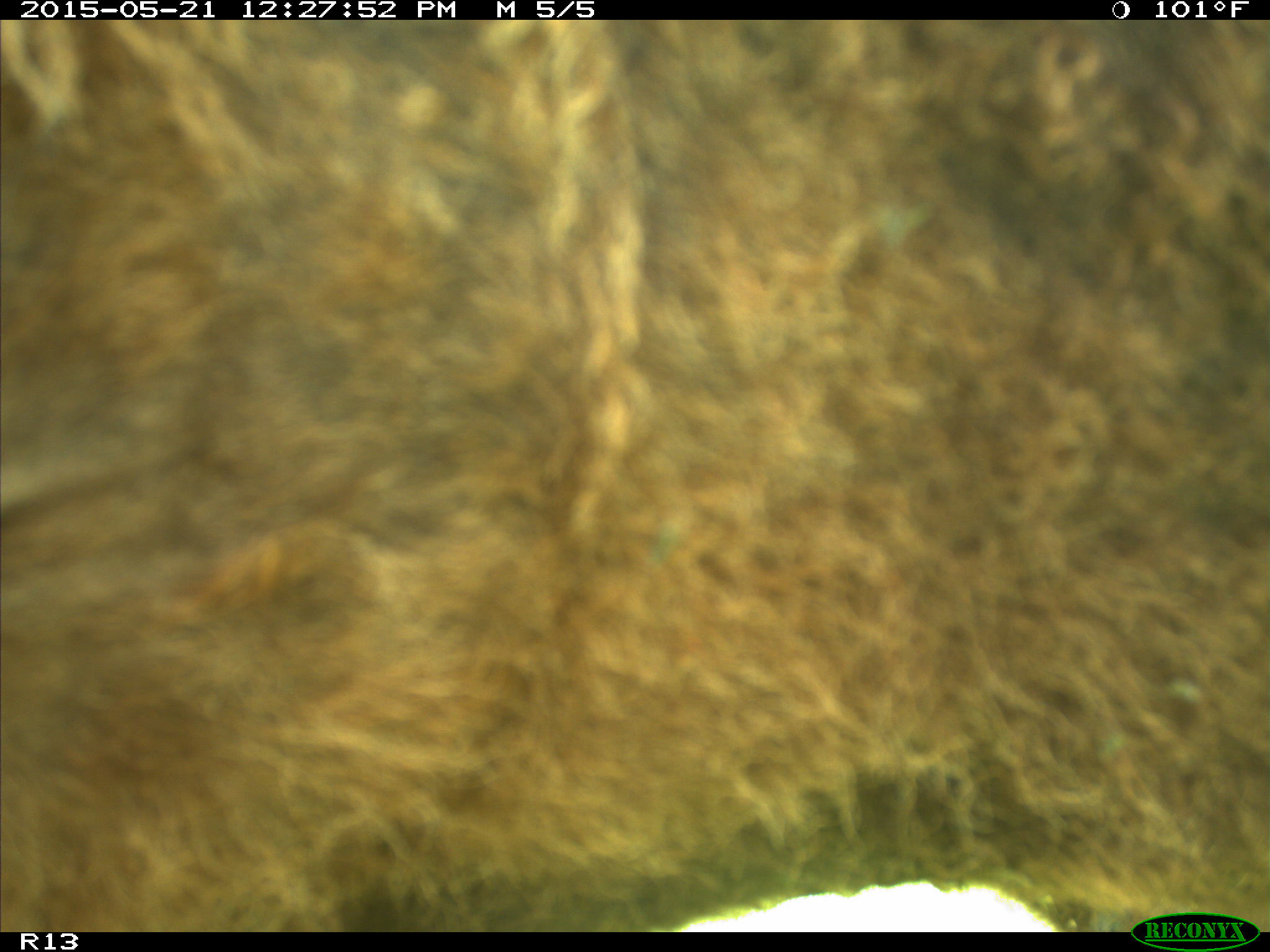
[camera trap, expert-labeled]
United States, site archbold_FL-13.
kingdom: Animalia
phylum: Chordata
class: Mammalia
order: Artiodactyla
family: Bovidae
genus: Bos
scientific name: Bos taurus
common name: domestic cow